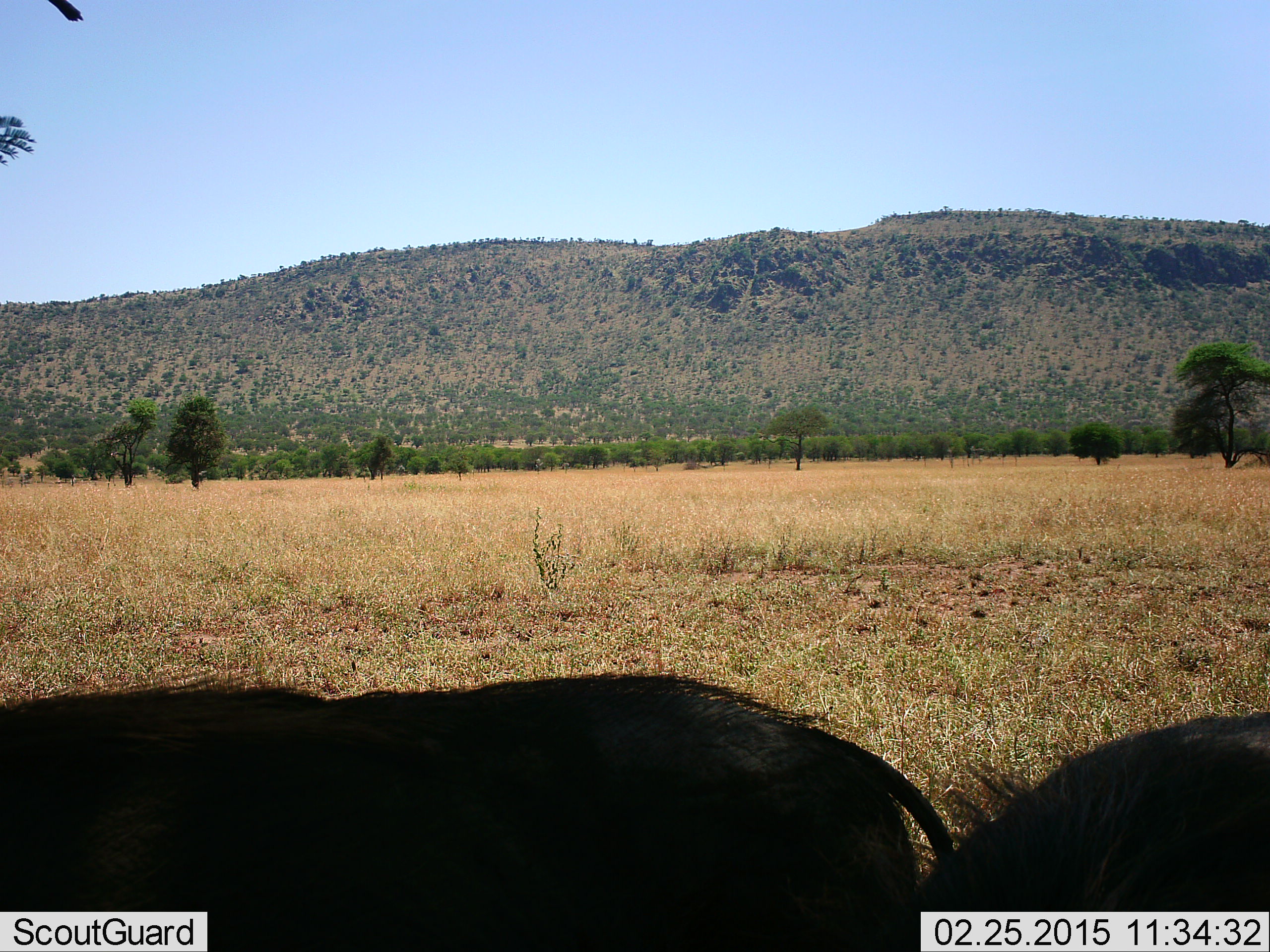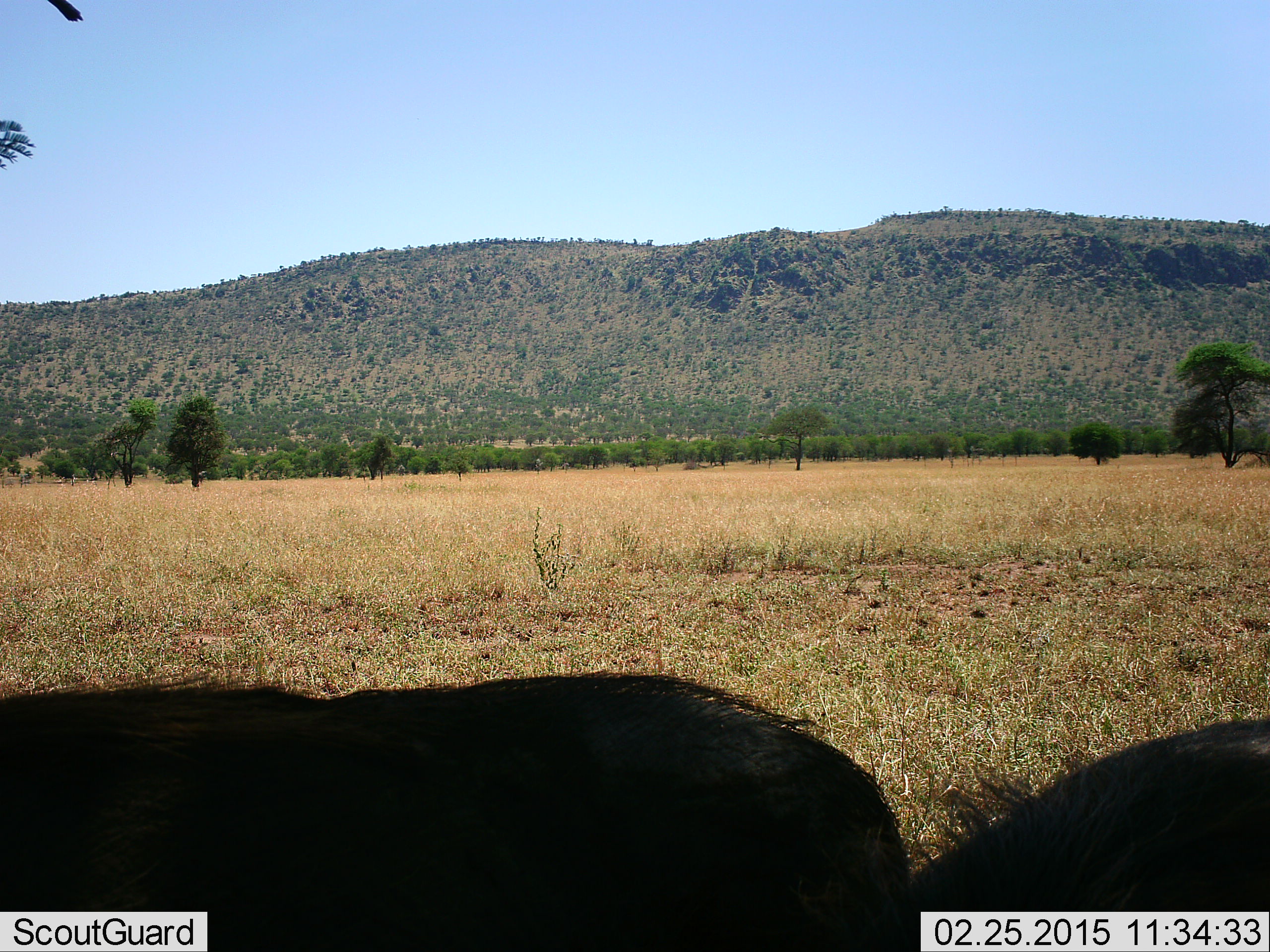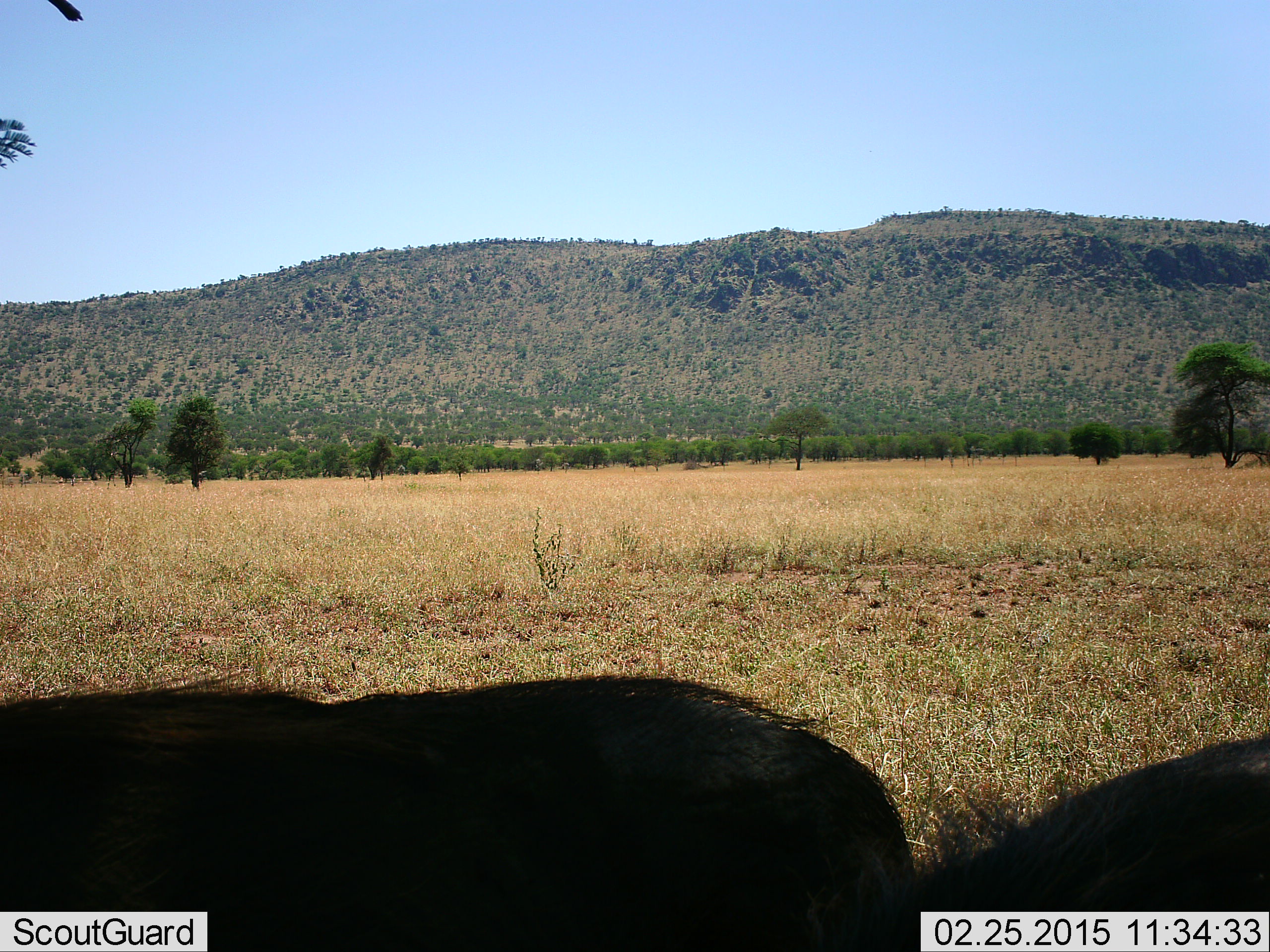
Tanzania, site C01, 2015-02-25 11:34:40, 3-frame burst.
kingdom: Animalia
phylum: Chordata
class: Mammalia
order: Artiodactyla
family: Suidae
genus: Phacochoerus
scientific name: Phacochoerus africanus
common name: warthog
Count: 2.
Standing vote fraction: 90%.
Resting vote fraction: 0%.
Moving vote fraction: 10%.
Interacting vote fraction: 0%.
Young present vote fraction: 0%.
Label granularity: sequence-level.